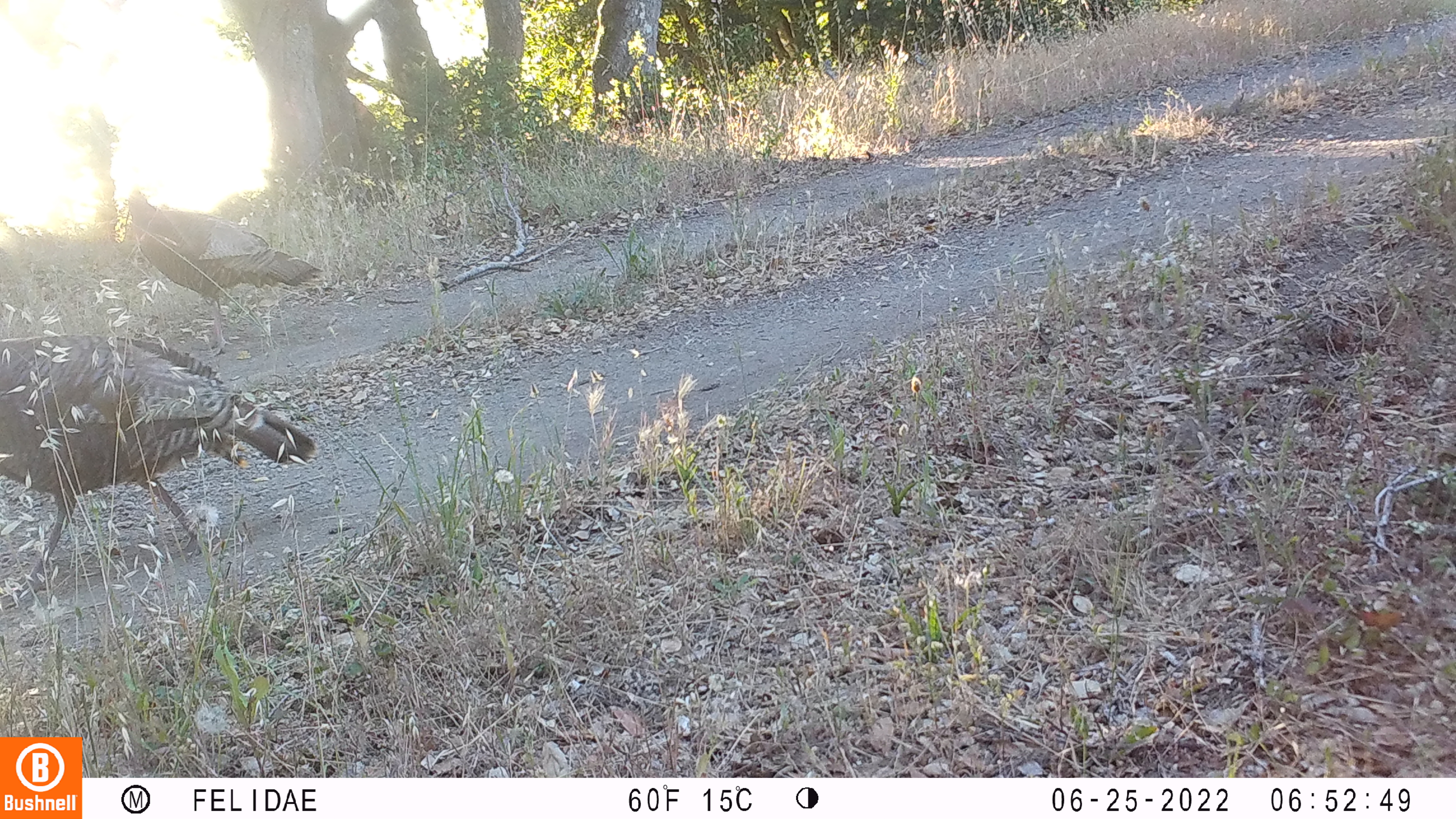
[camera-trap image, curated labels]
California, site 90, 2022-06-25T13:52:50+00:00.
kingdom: Animalia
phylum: Chordata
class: Aves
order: Galliformes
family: Phasianidae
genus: Meleagris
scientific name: Meleagris gallopavo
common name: turkey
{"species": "turkey (Meleagris gallopavo)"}